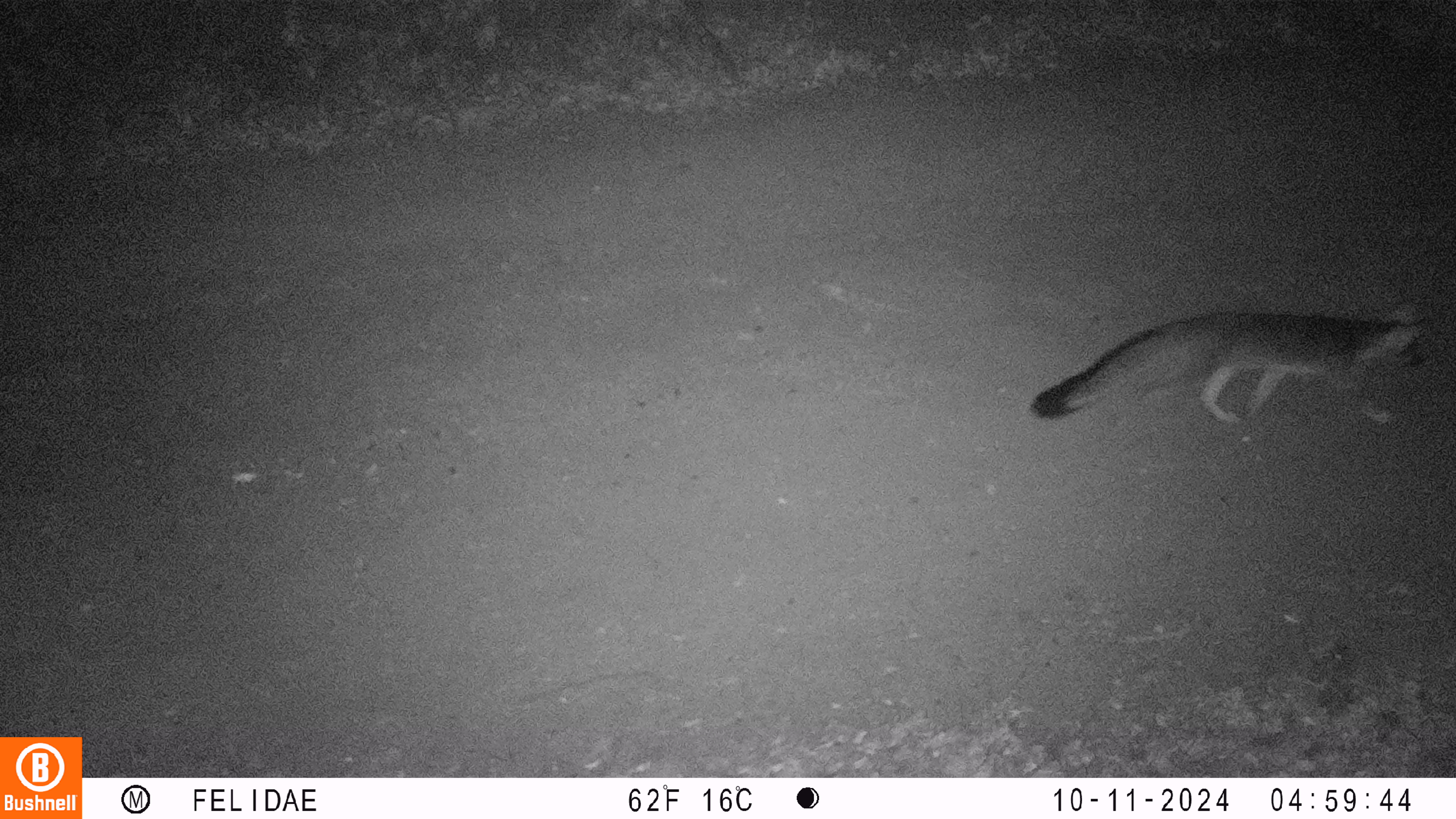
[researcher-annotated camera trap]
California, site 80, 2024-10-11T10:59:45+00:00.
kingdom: Animalia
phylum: Chordata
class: Mammalia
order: Carnivora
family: Canidae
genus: Urocyon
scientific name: Urocyon cinereoargenteus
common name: gray fox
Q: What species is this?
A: Gray fox (Urocyon cinereoargenteus).